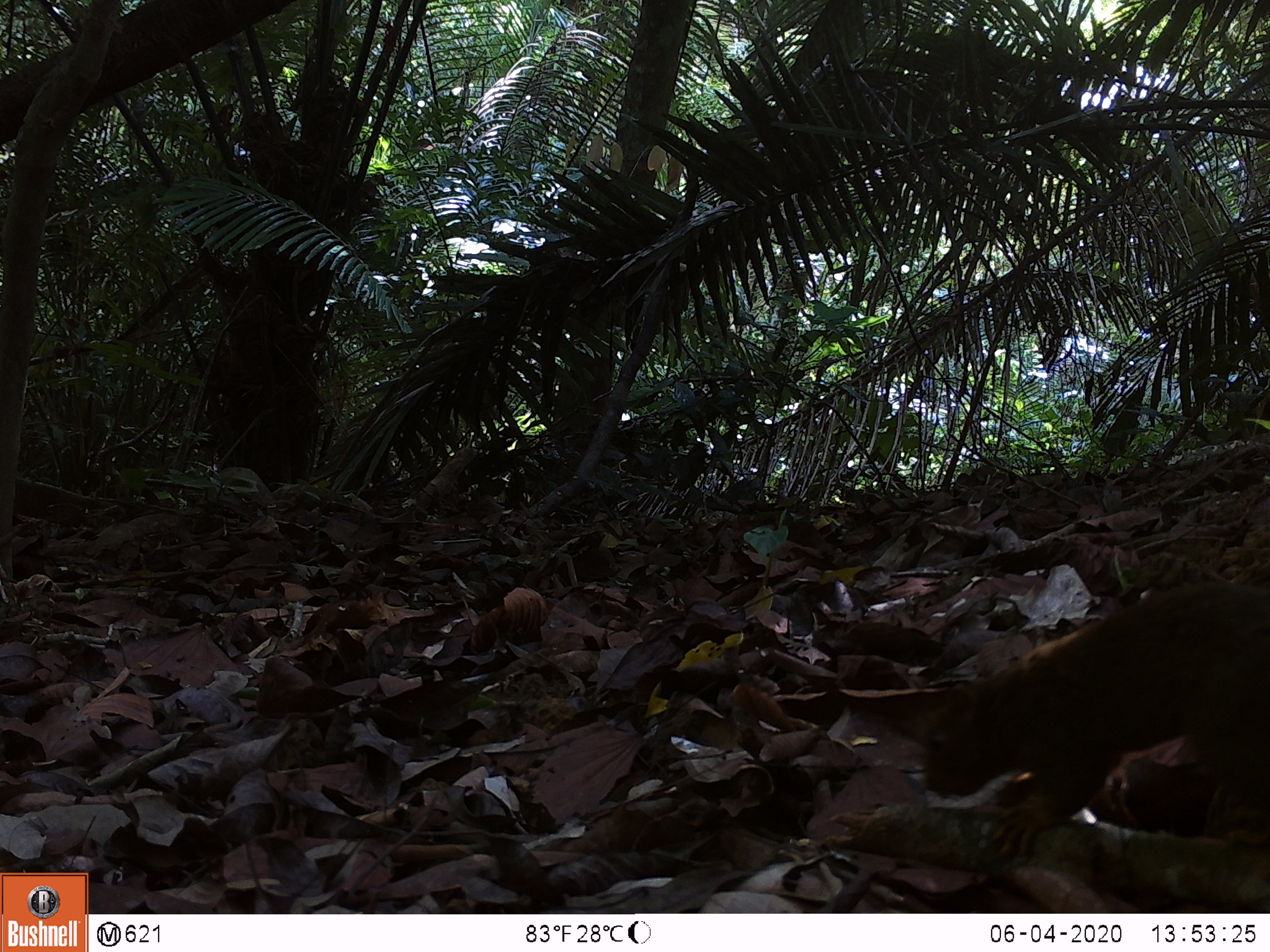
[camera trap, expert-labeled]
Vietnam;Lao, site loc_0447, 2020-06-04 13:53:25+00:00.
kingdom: Animalia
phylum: Chordata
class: Mammalia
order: Rodentia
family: Sciuridae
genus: Callosciurus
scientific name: Callosciurus erythraeus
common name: pallas's squirrel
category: pallass squirrel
Pallass squirrel (pallas's squirrel) (Callosciurus erythraeus). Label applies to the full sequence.